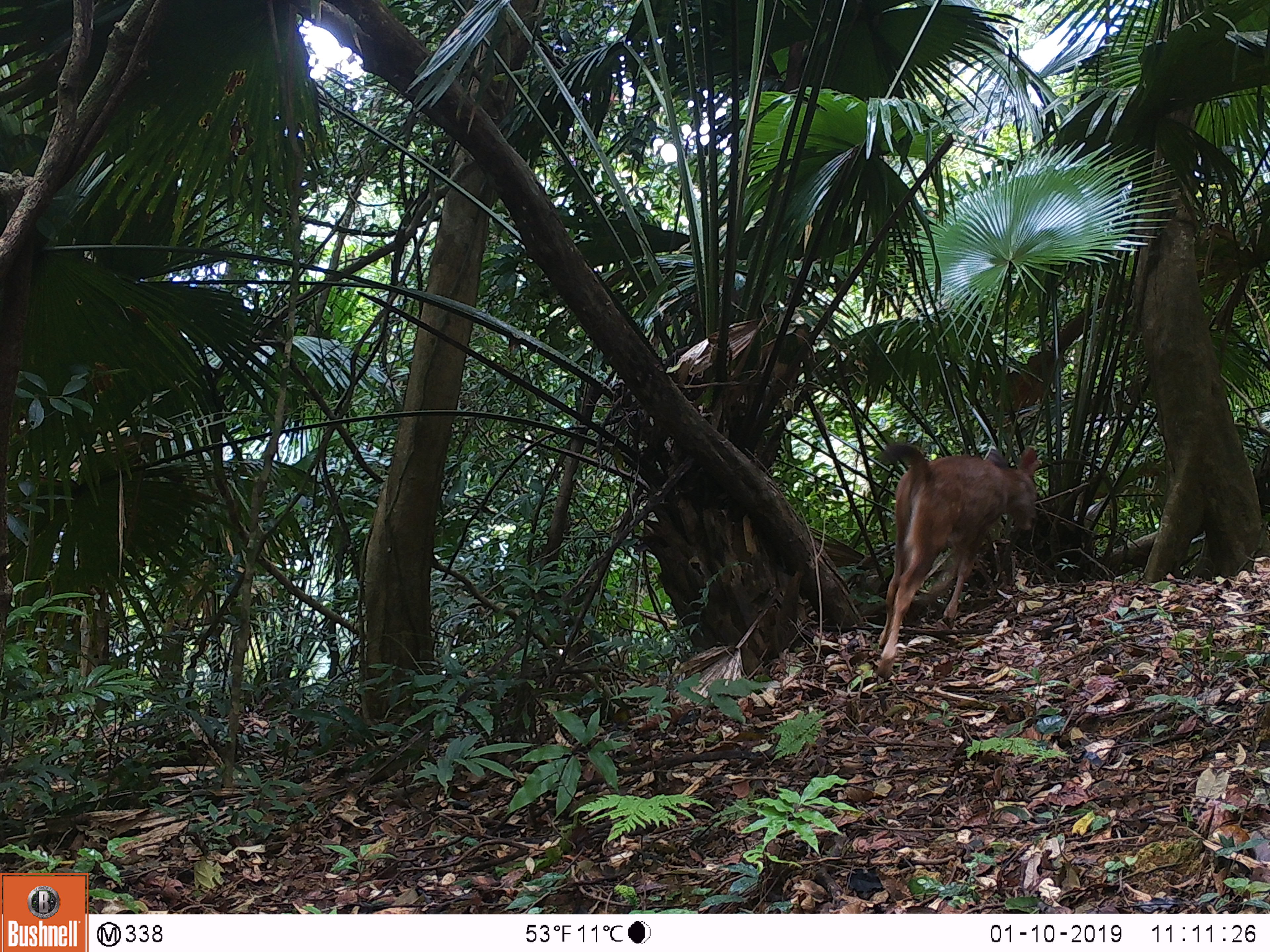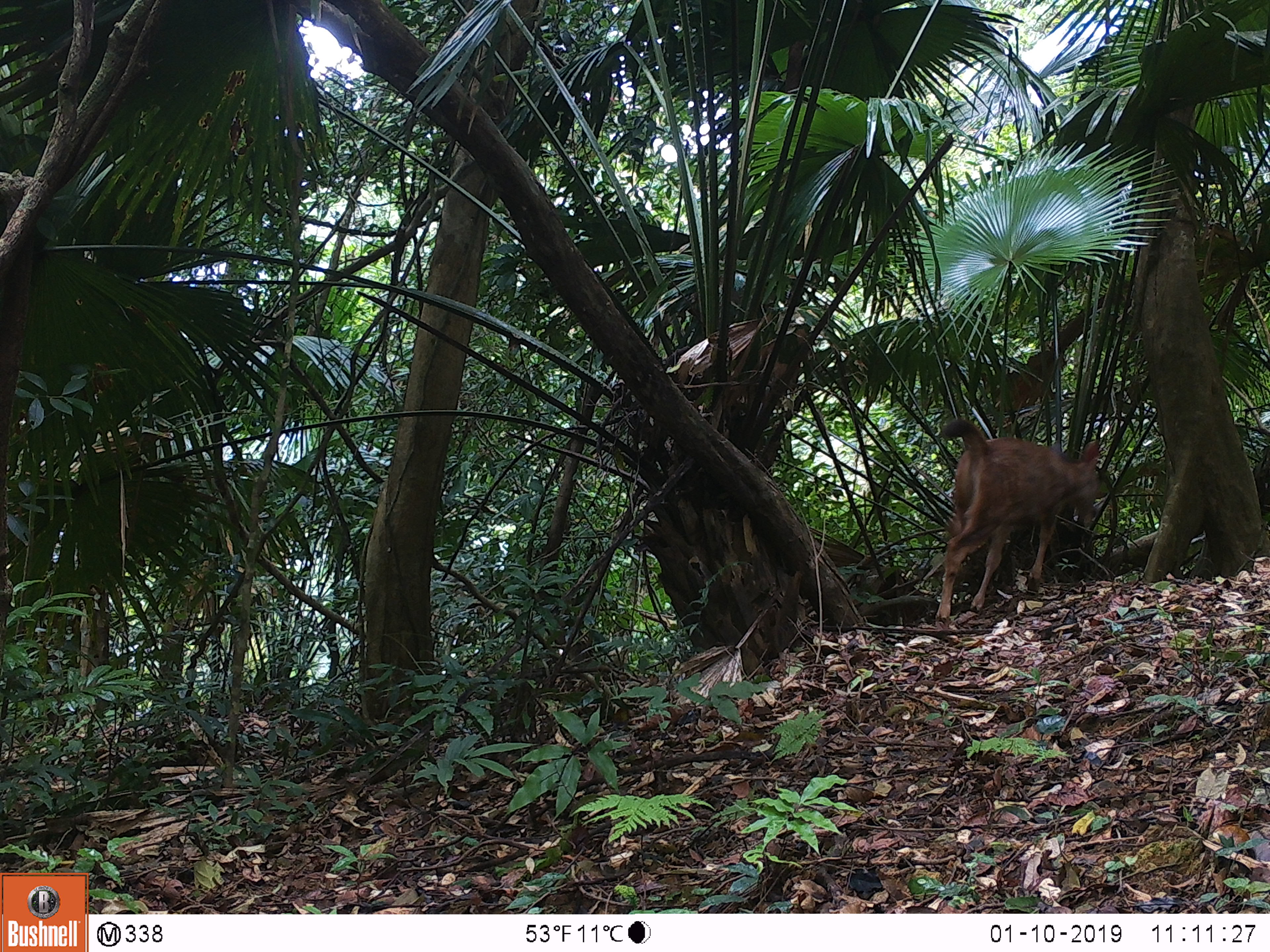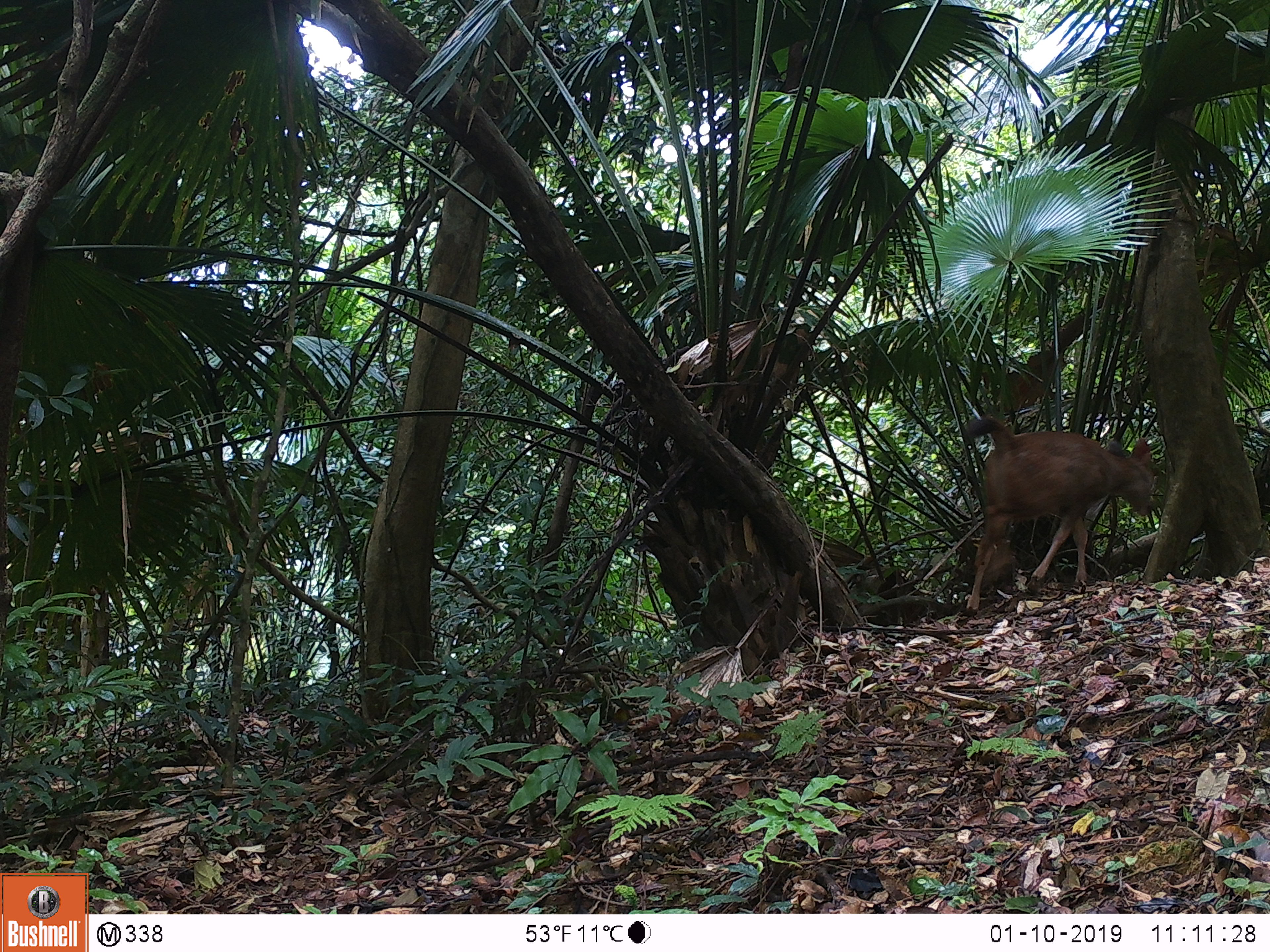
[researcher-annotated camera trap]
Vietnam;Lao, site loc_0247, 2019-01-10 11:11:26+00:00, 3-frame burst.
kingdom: Animalia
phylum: Chordata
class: Mammalia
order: Artiodactyla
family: Cervidae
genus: Rusa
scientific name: Rusa unicolor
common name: sambar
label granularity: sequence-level